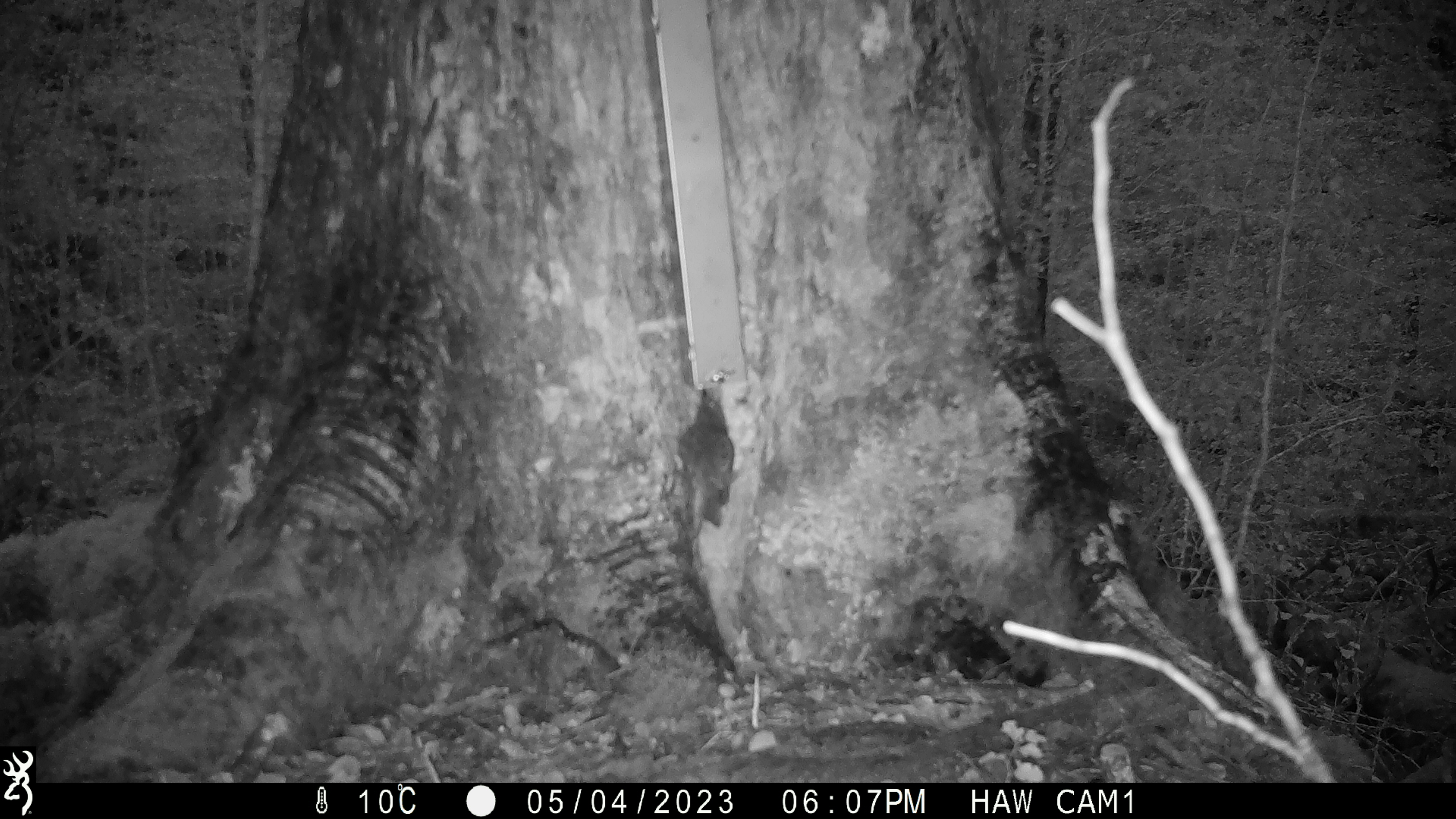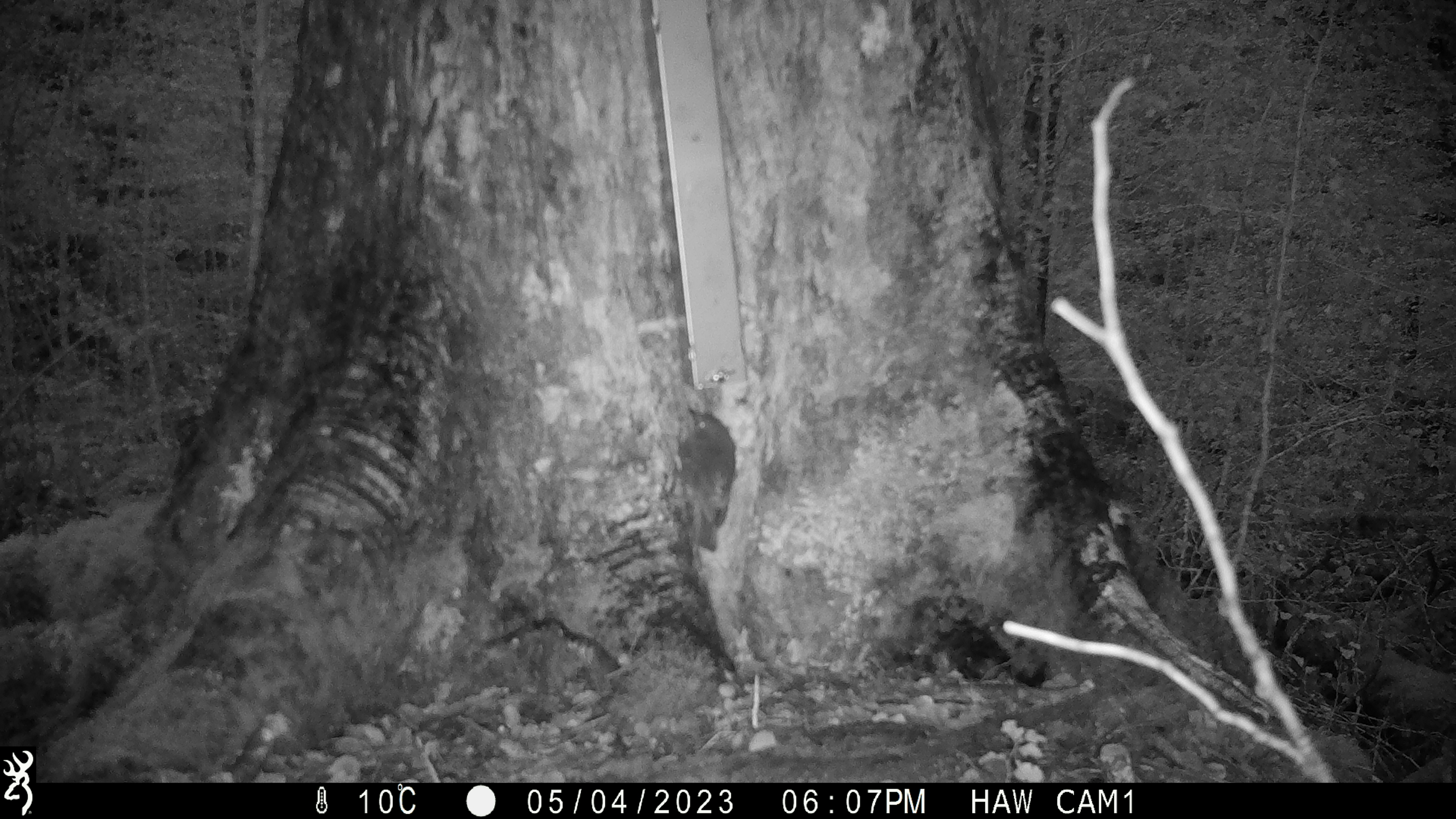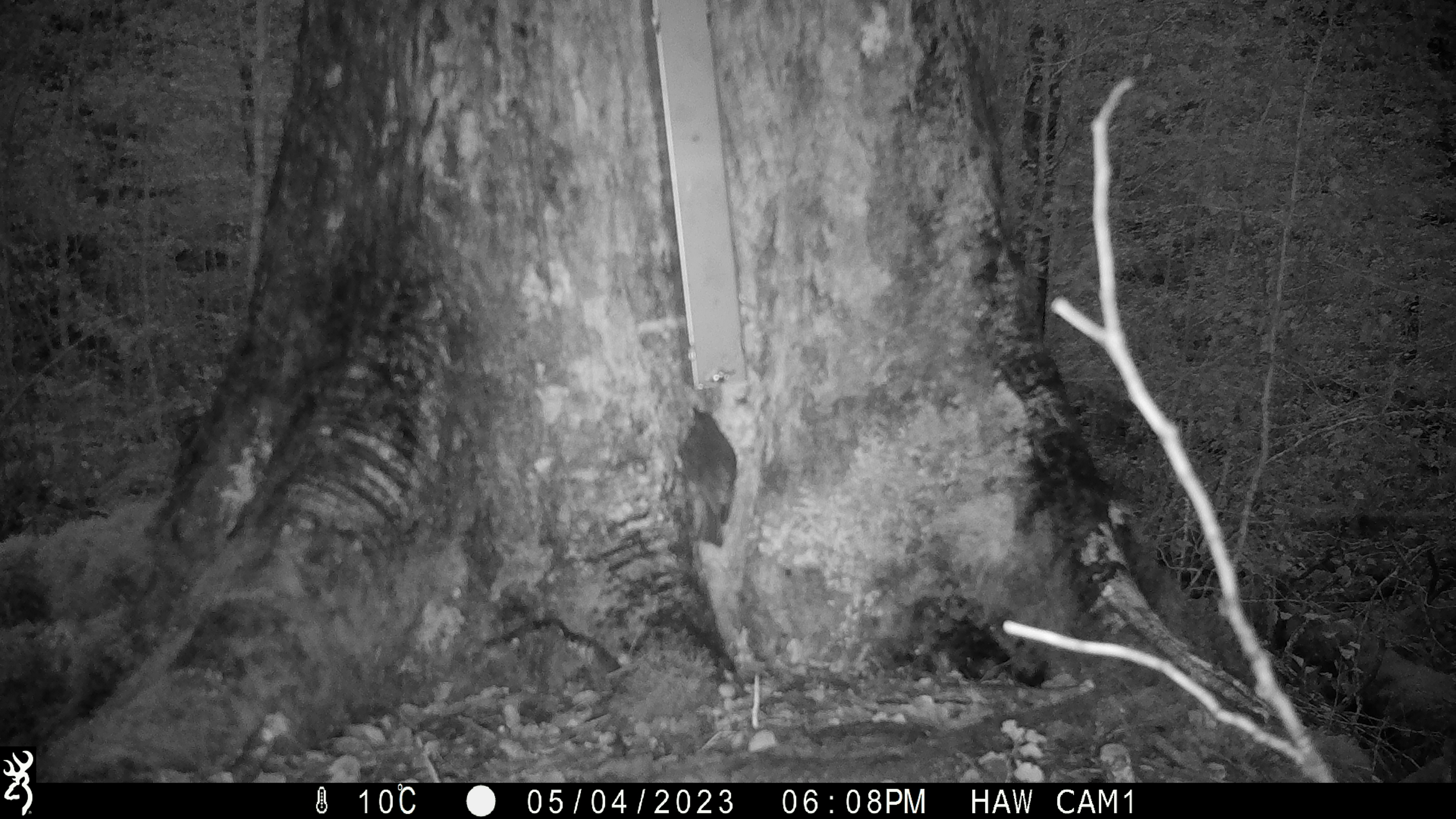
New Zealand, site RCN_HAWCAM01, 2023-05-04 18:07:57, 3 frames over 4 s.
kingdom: Animalia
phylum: Chordata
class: Aves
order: Passeriformes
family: Petroicidae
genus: Petroica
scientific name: Petroica australis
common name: new zealand robin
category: robin